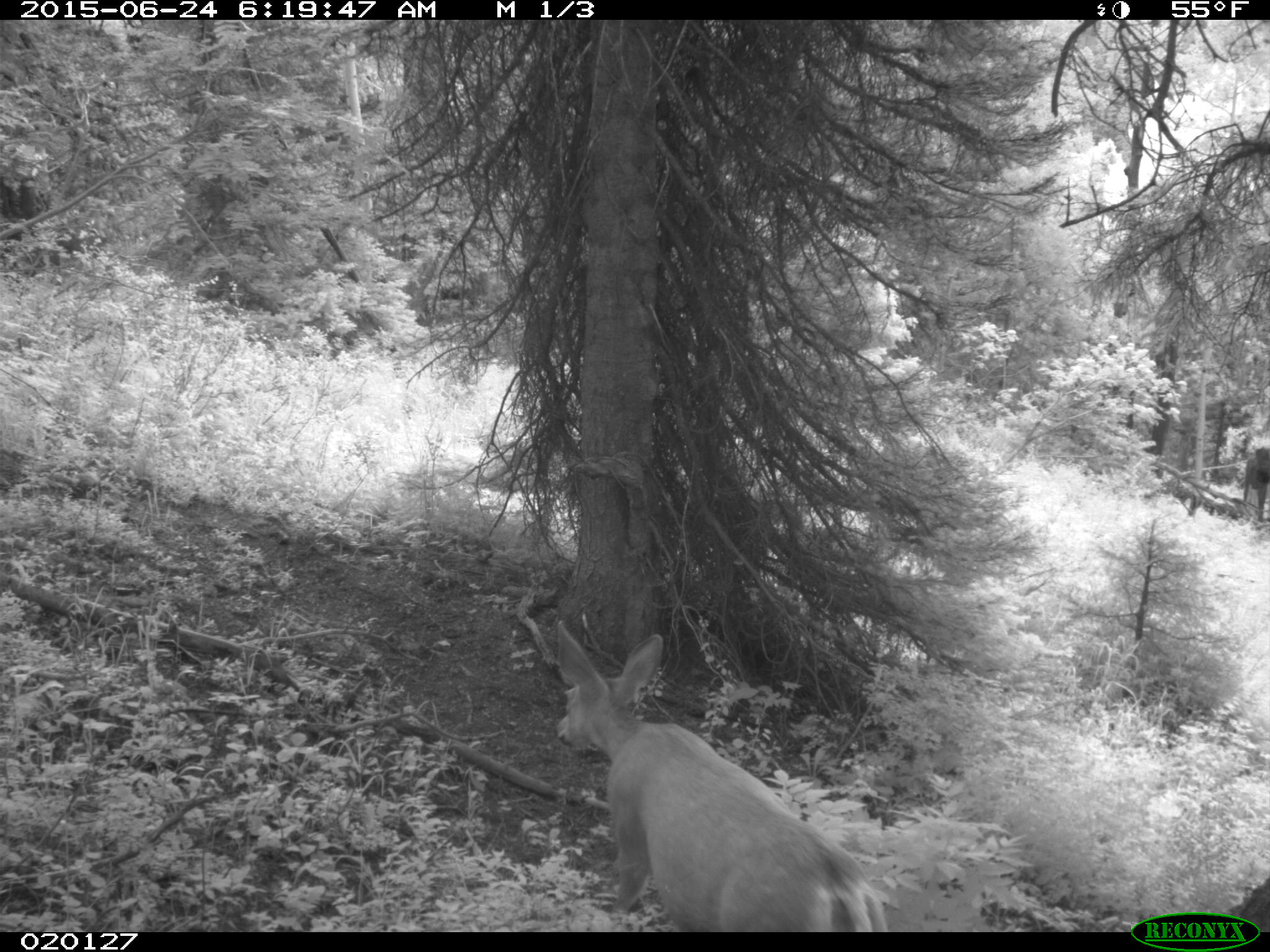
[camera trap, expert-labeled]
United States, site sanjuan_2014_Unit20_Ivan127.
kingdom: Animalia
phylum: Chordata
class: Mammalia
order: Artiodactyla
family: Cervidae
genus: Odocoileus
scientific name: Odocoileus hemionus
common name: mule deer